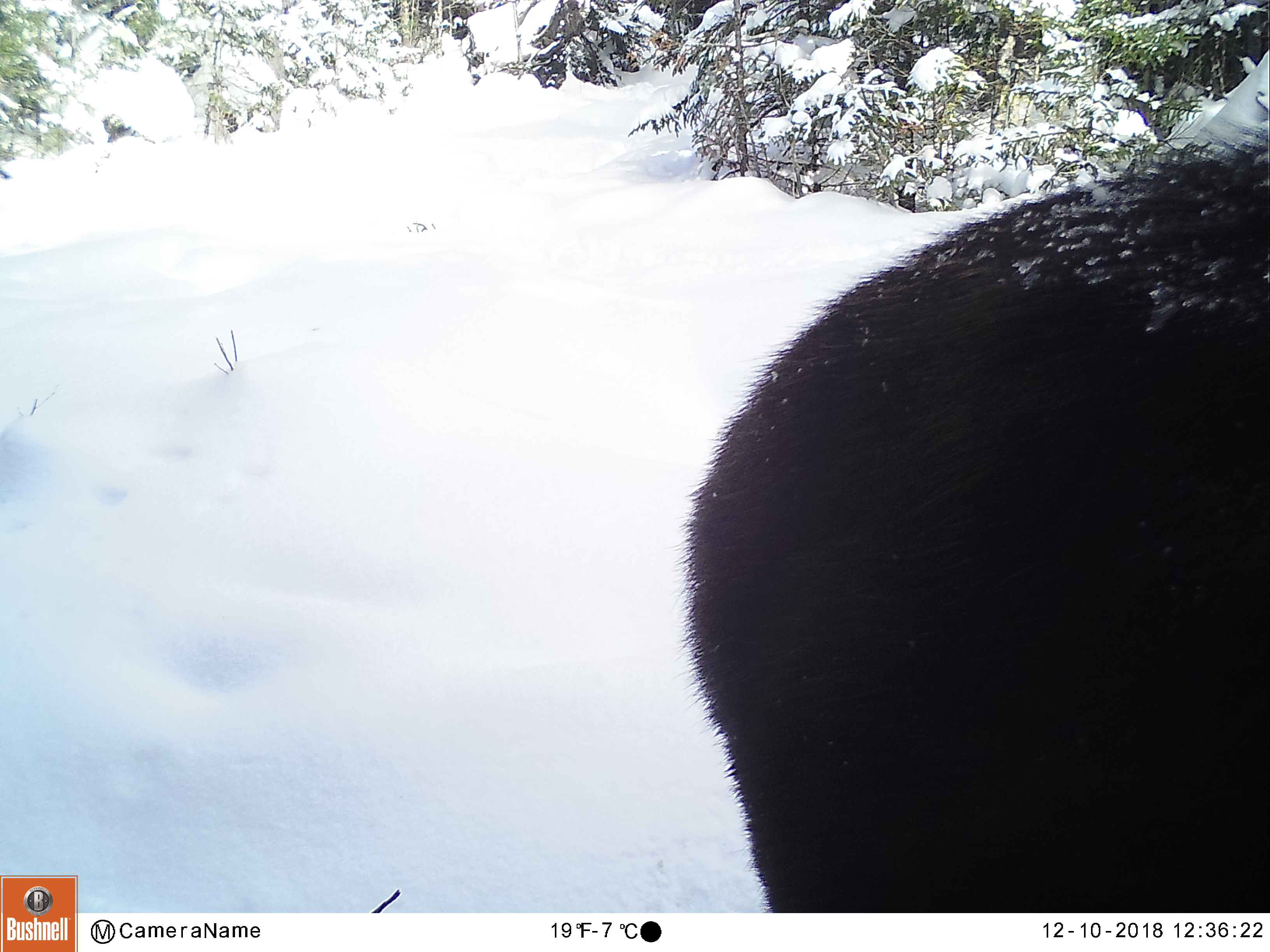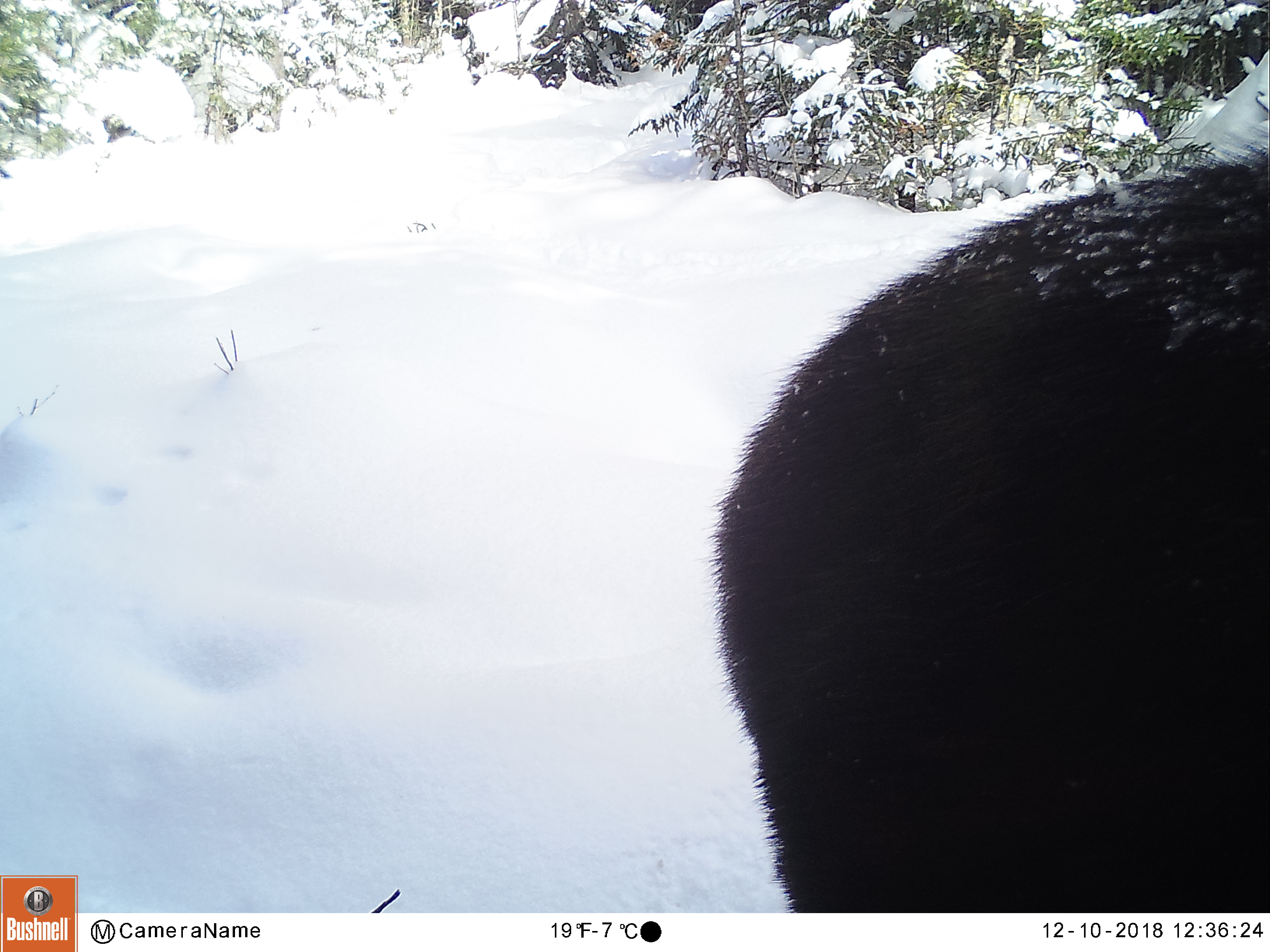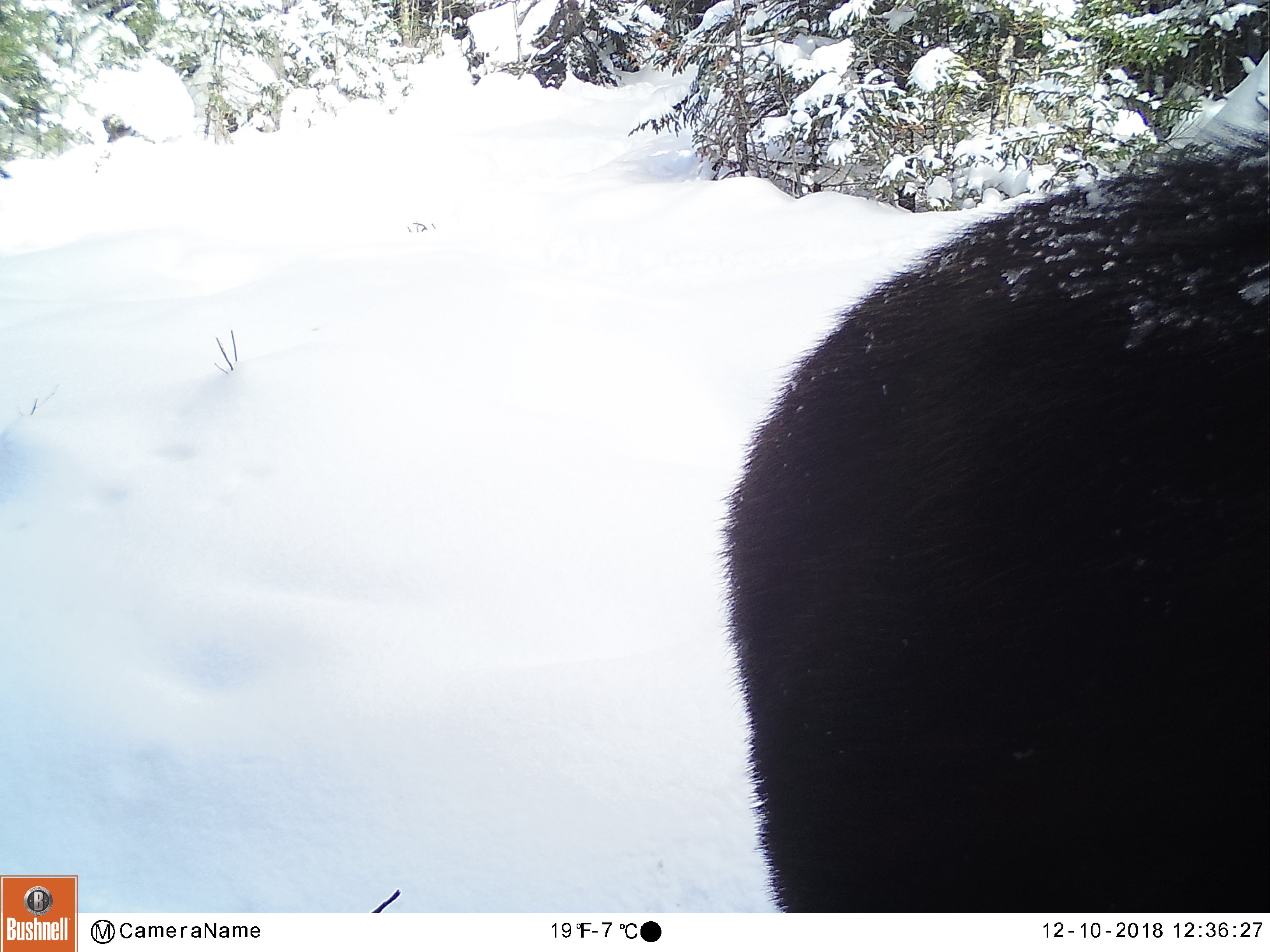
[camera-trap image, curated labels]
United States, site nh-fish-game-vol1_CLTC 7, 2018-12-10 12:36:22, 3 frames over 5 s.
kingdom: Animalia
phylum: Chordata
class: Mammalia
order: Artiodactyla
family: Cervidae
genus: Alces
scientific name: Alces alces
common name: moose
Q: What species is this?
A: Moose (Alces alces).